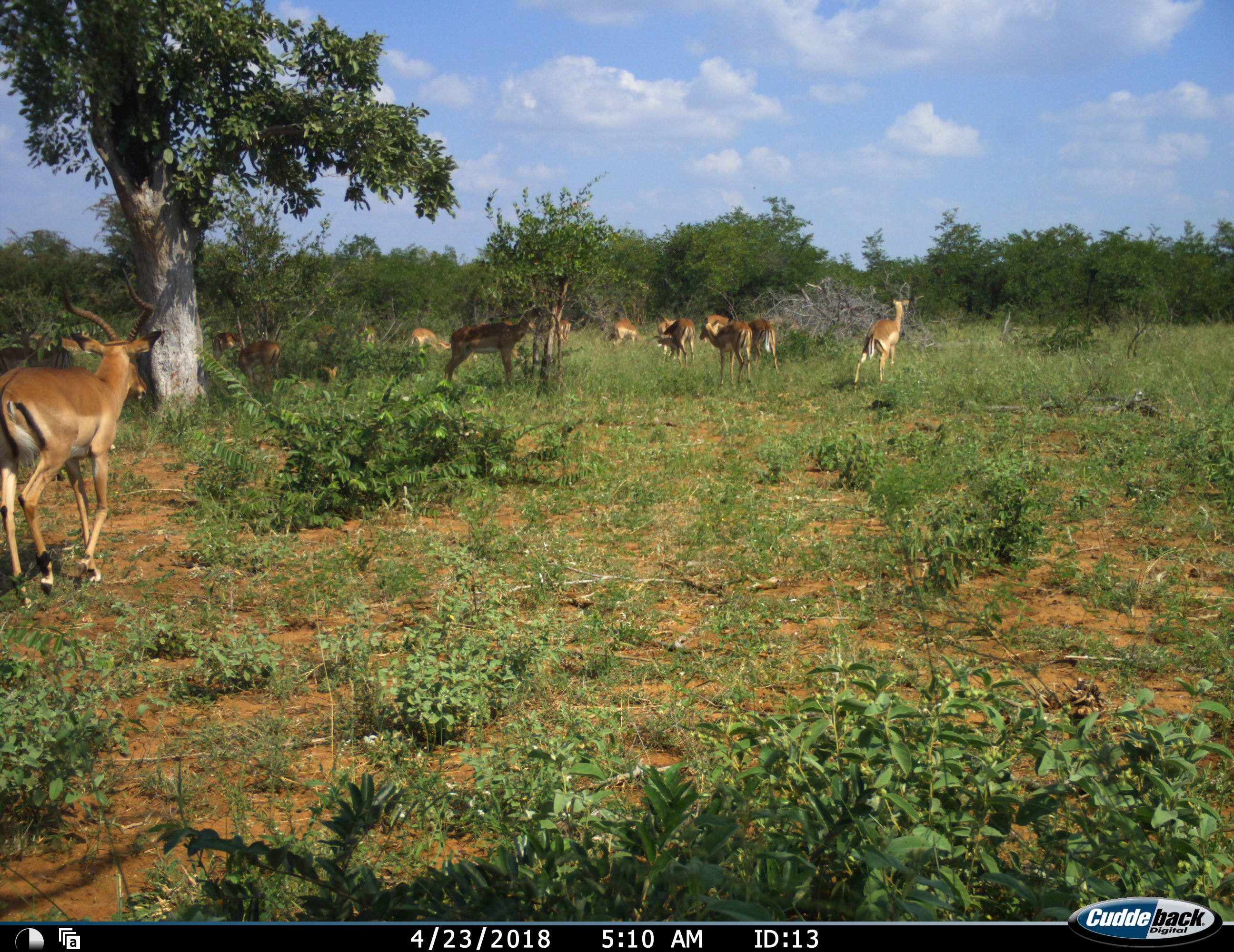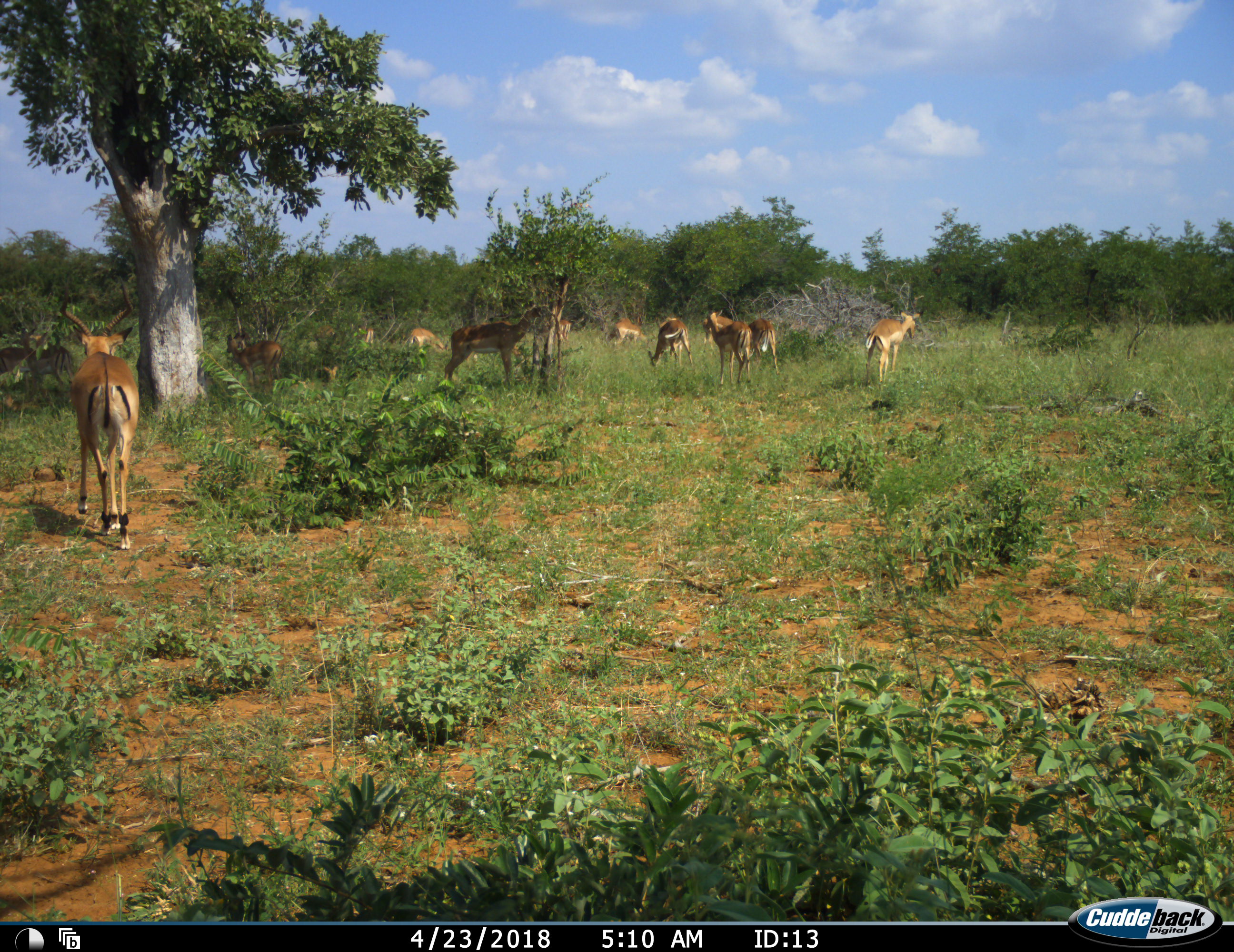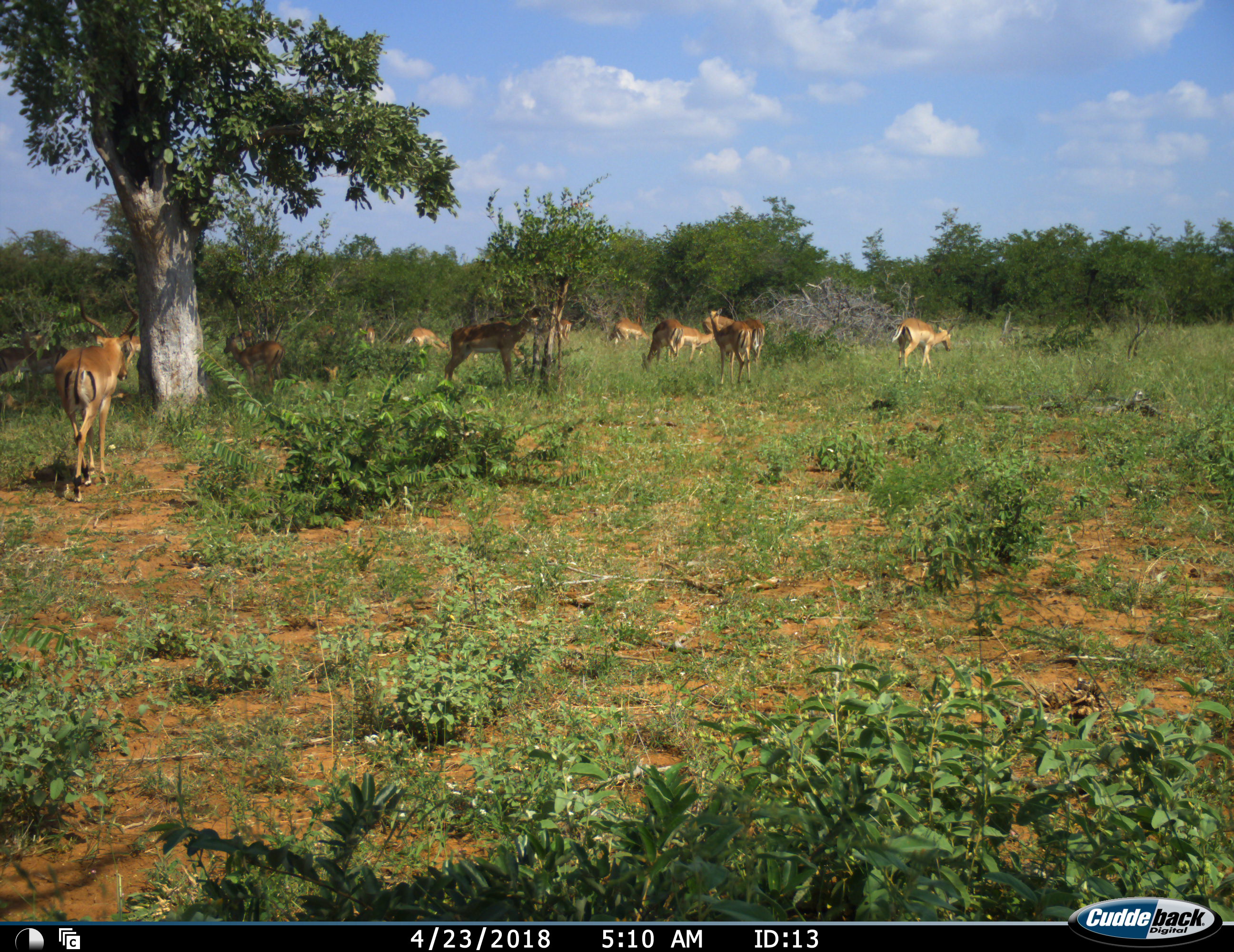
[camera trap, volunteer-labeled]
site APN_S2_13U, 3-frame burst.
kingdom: Animalia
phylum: Chordata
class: Mammalia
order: Artiodactyla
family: Bovidae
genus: Aepyceros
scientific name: Aepyceros melampus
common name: impala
Impala (Aepyceros melampus), count 11-50. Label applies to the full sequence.